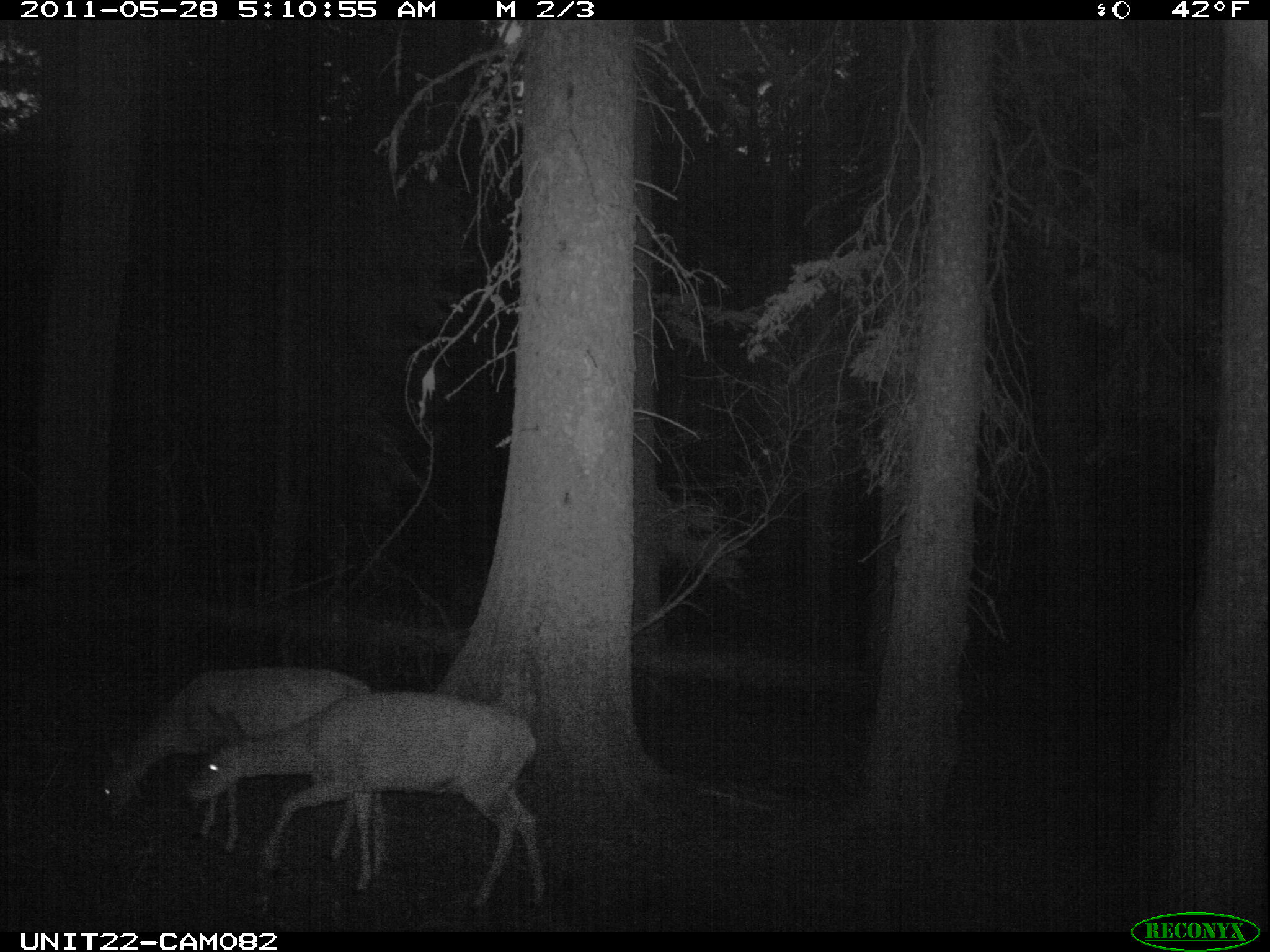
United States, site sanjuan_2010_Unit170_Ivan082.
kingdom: Animalia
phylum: Chordata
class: Mammalia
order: Artiodactyla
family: Cervidae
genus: Odocoileus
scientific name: Odocoileus hemionus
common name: mule deer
Odocoileus hemionus (mule deer).